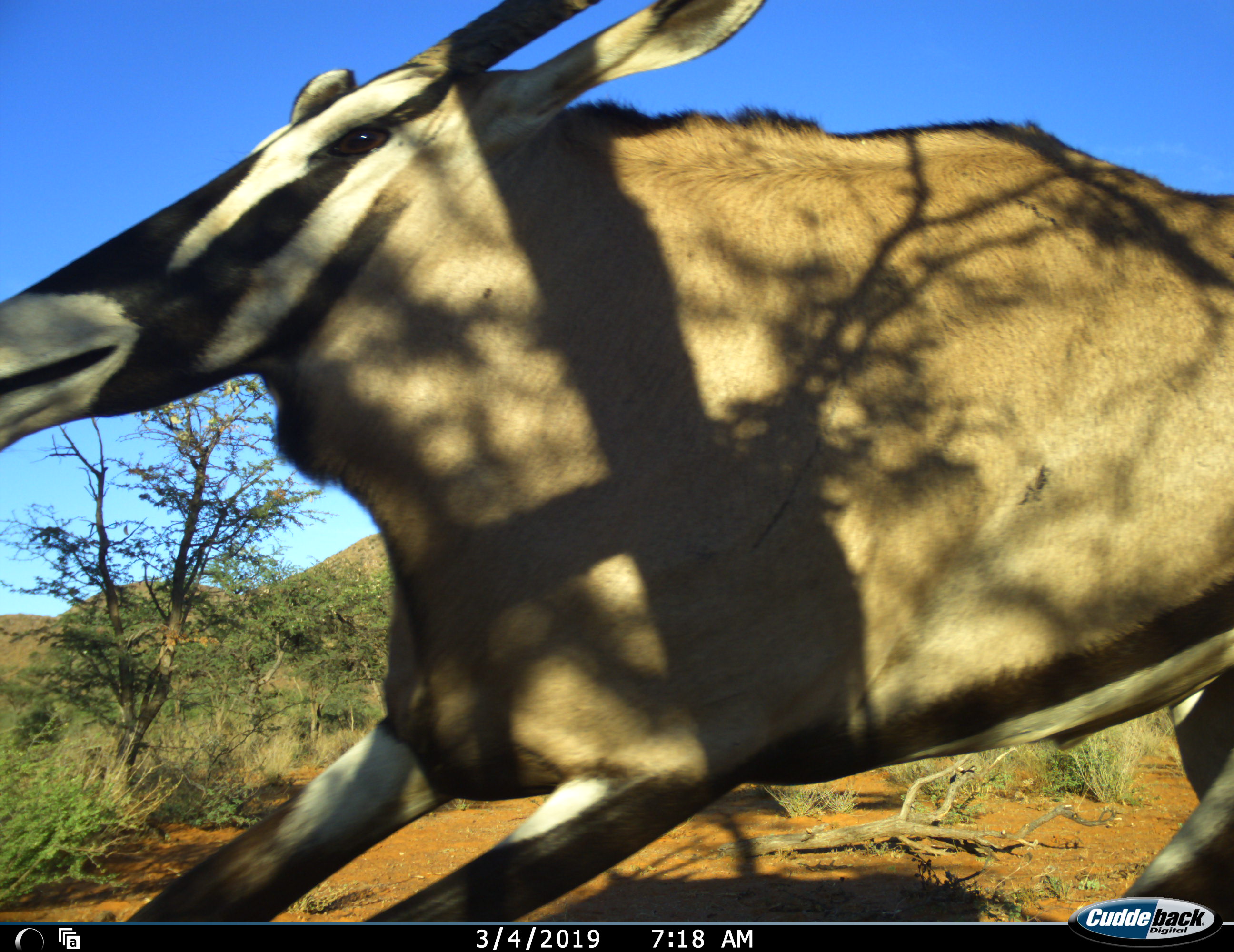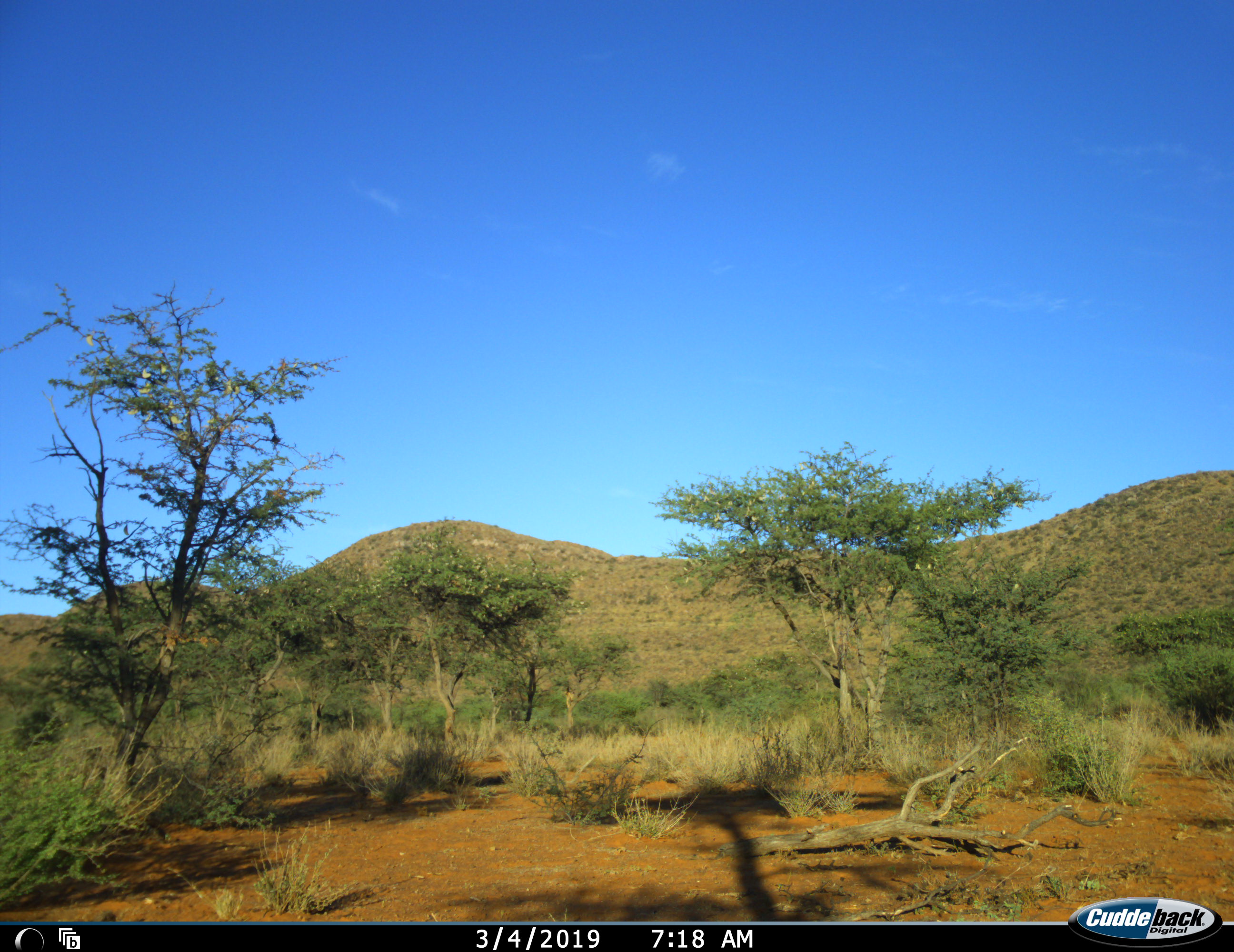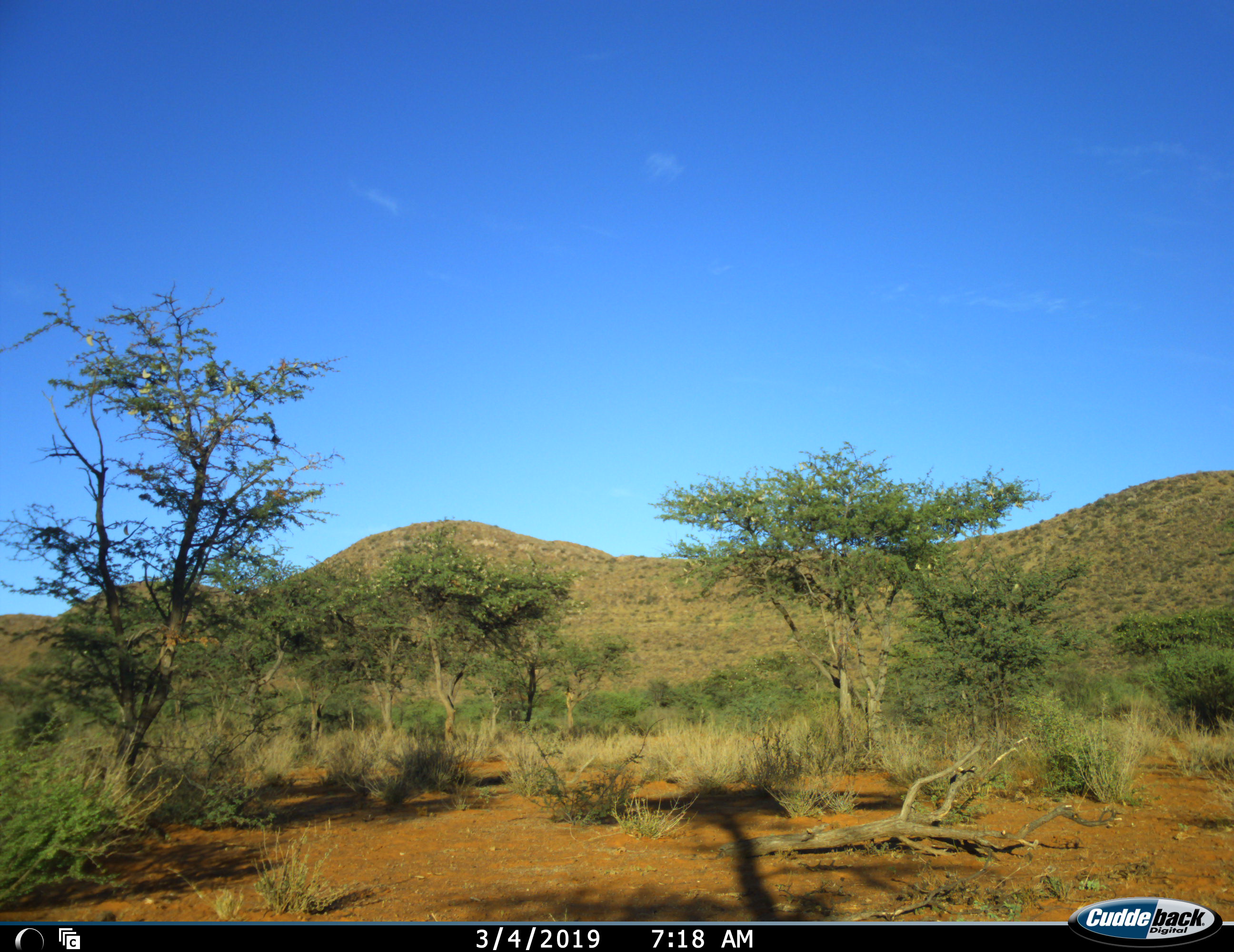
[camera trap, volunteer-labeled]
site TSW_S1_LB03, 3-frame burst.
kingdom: Animalia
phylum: Chordata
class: Mammalia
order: Artiodactyla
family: Bovidae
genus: Oryx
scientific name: Oryx gazella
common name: gemsbok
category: oryx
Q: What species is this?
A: Oryx (gemsbok) (Oryx gazella).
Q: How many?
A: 1.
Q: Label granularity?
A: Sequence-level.